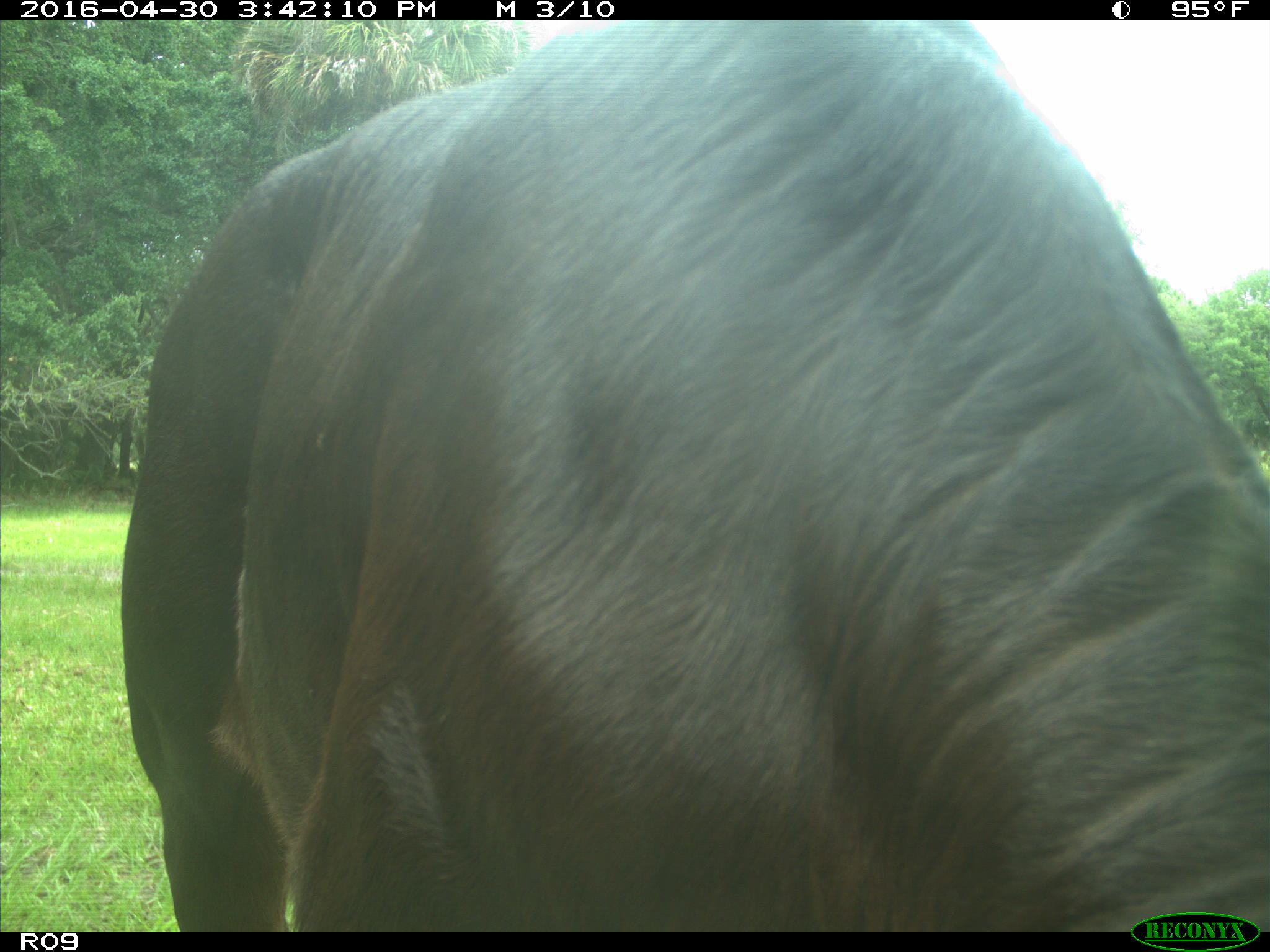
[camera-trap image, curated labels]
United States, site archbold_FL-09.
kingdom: Animalia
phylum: Chordata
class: Mammalia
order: Artiodactyla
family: Bovidae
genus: Bos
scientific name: Bos taurus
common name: domestic cow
Bos taurus (domestic cow).